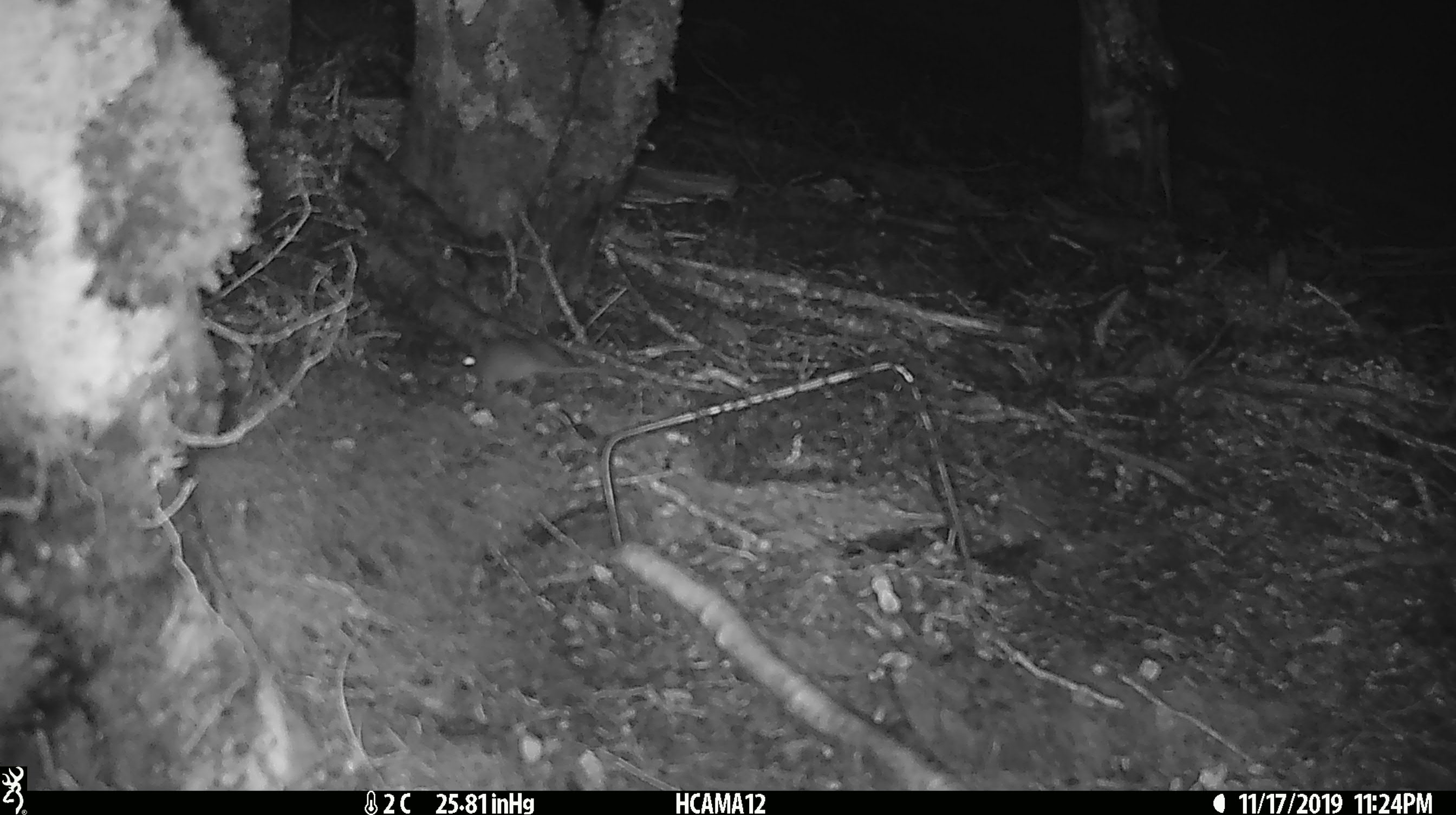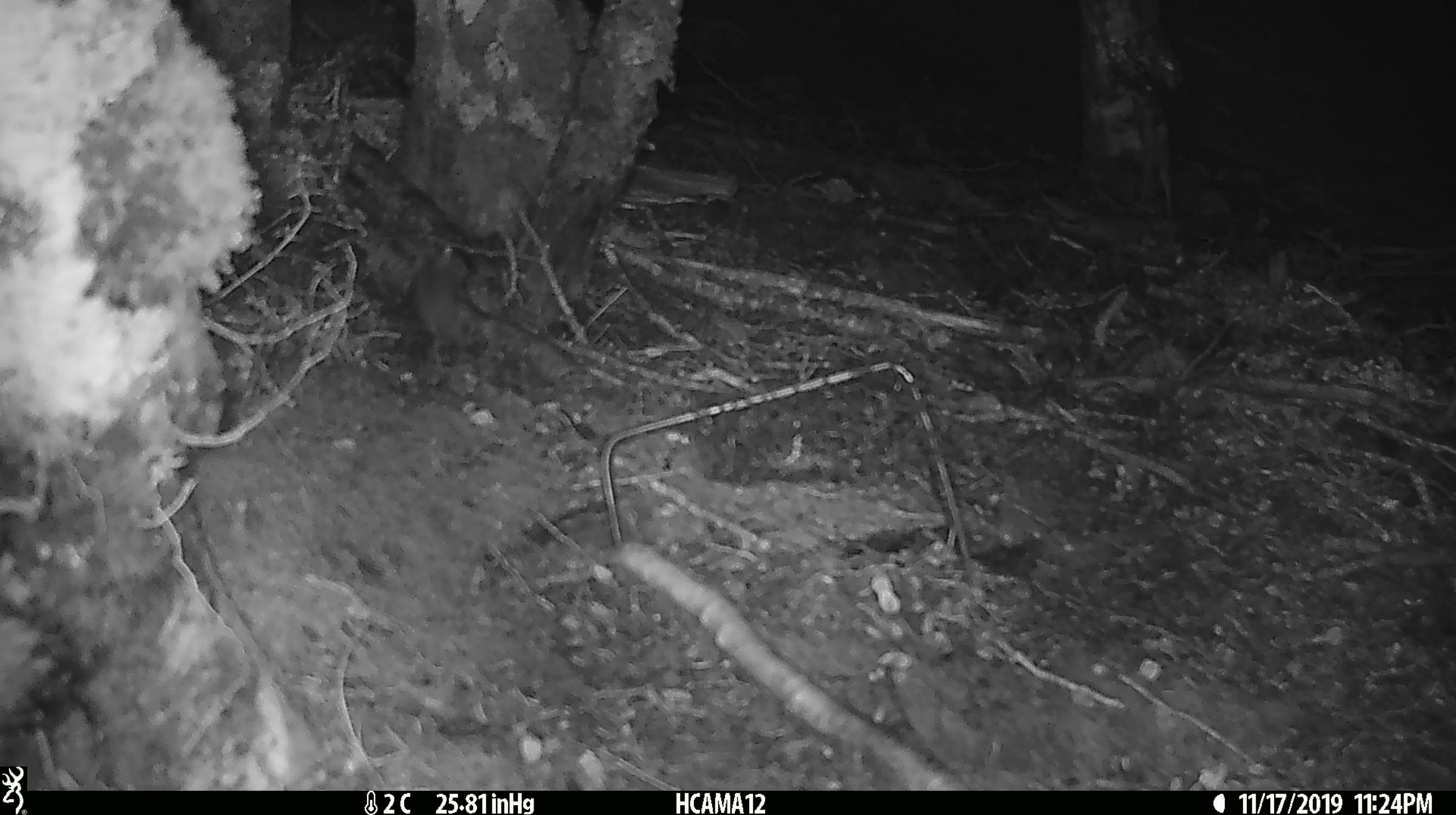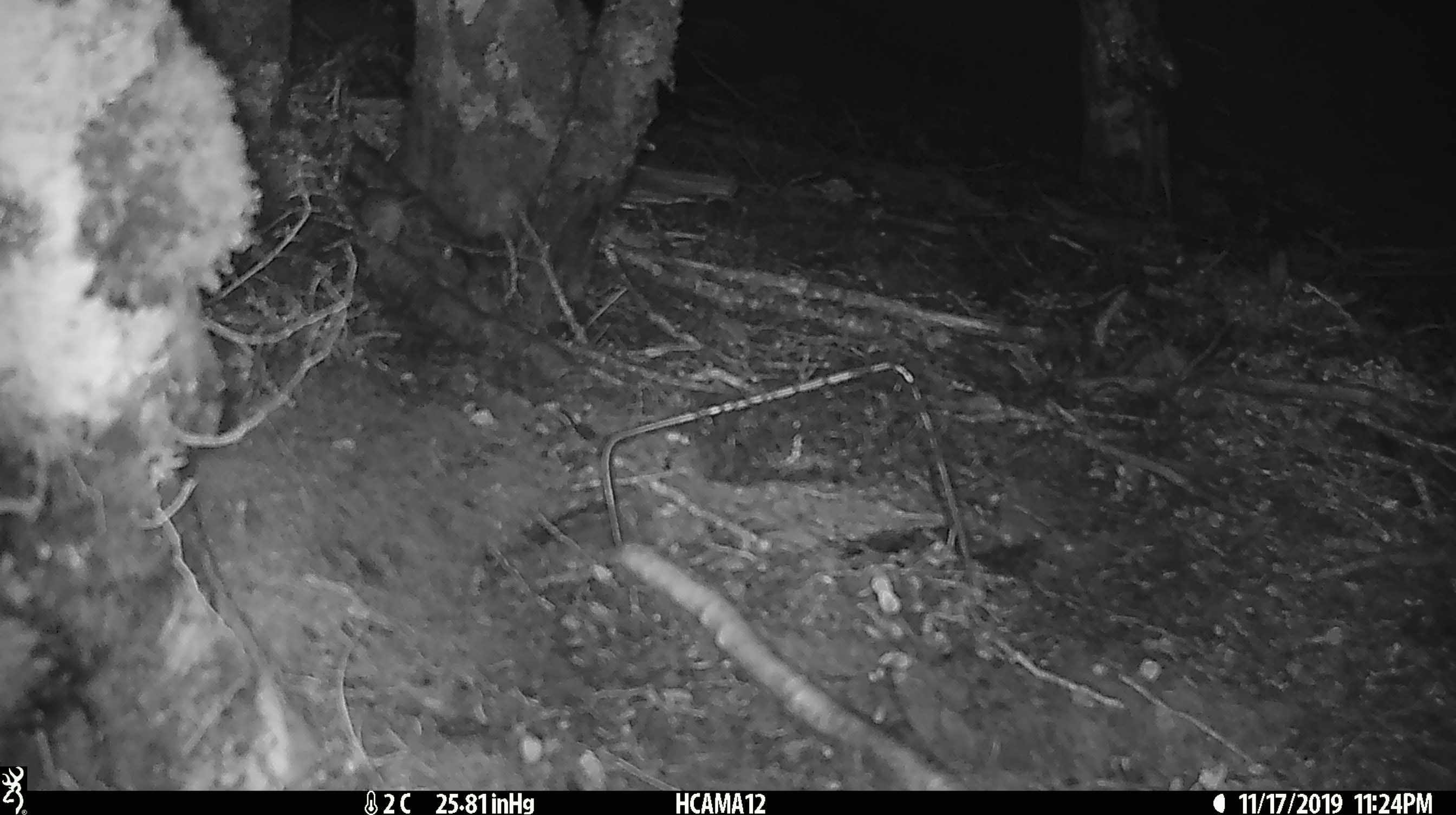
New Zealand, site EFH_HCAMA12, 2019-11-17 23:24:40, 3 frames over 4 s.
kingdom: Animalia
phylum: Chordata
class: Mammalia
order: Rodentia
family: Muridae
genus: Mus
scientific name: Mus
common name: mouse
Mouse (Mus).